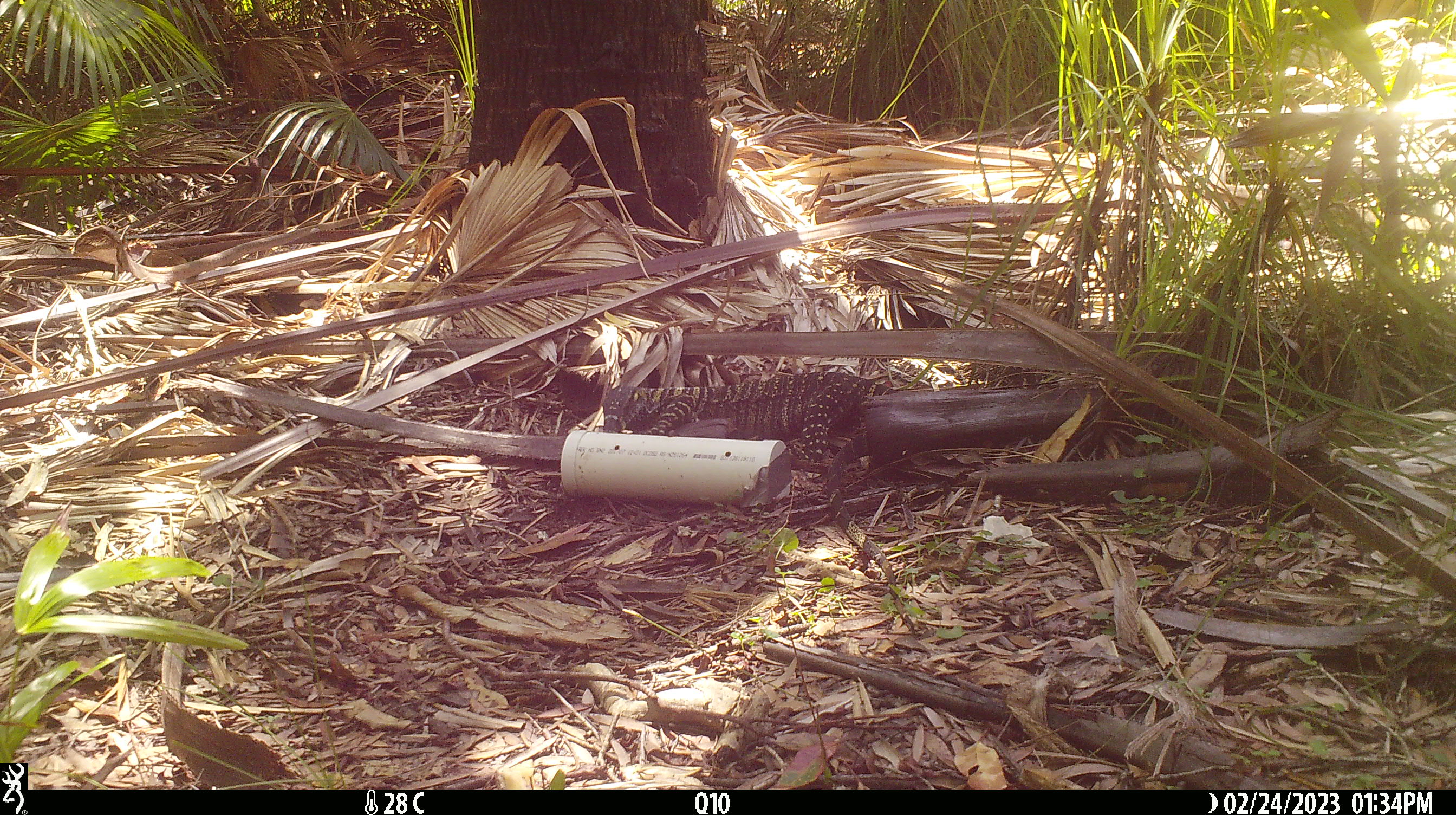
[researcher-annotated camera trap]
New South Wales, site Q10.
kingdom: Animalia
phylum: Chordata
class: Reptilia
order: Squamata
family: Varanidae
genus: Varanus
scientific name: Varanus varius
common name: lace monitor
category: goanna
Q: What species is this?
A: Goanna (lace monitor) (Varanus varius).